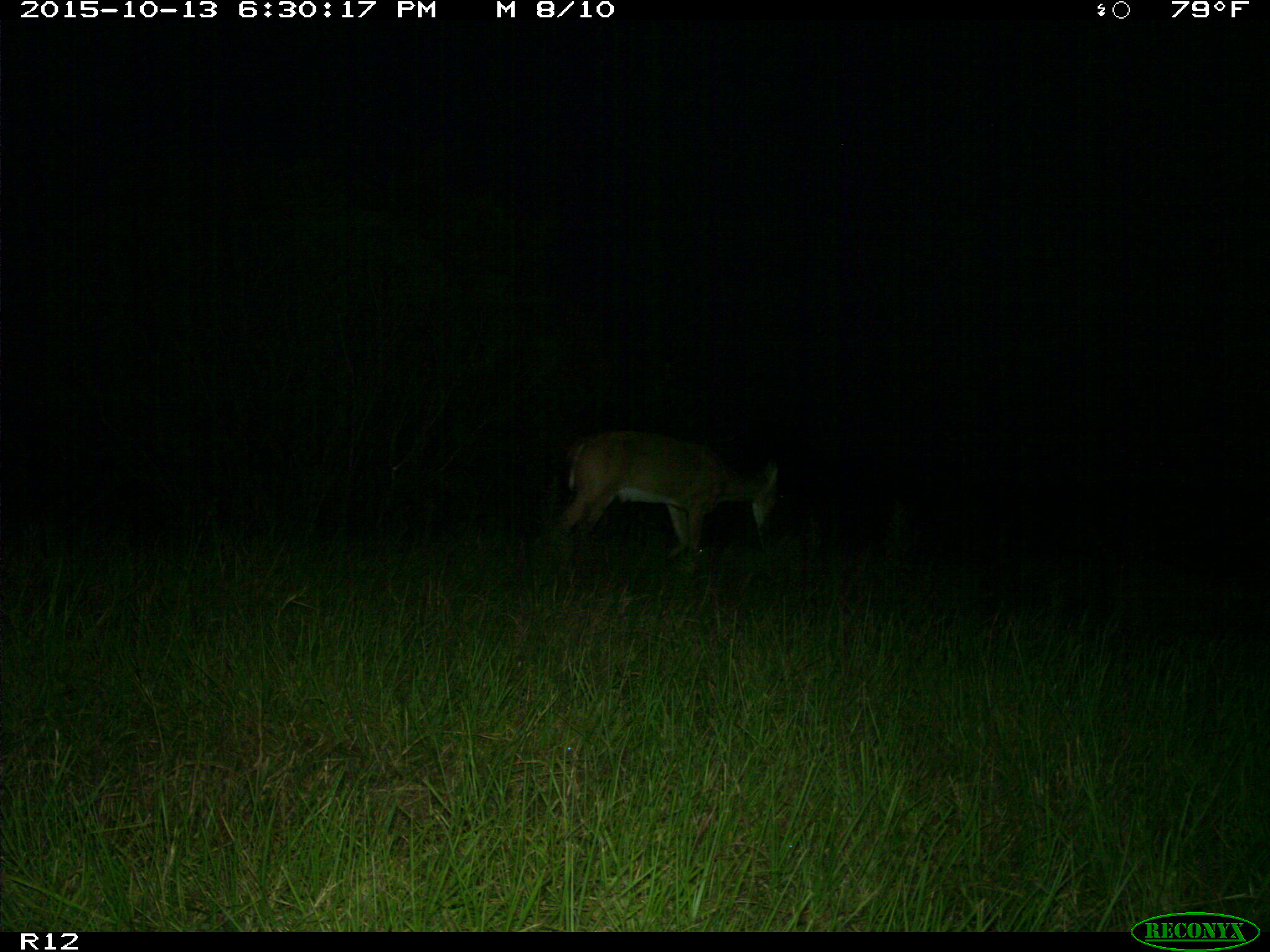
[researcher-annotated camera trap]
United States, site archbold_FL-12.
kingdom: Animalia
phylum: Chordata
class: Mammalia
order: Artiodactyla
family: Cervidae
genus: Odocoileus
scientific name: Odocoileus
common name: deer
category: unidentified deer